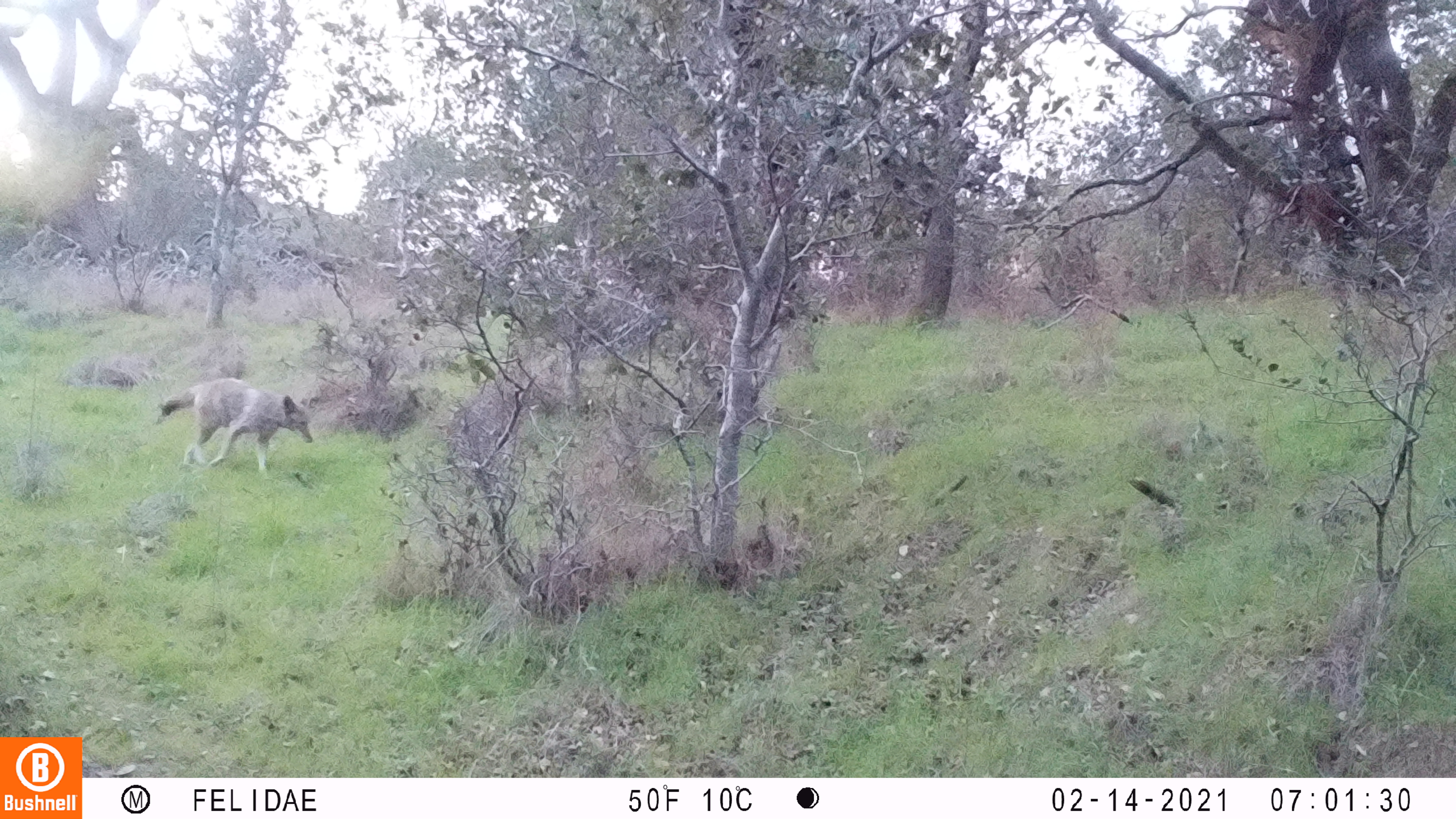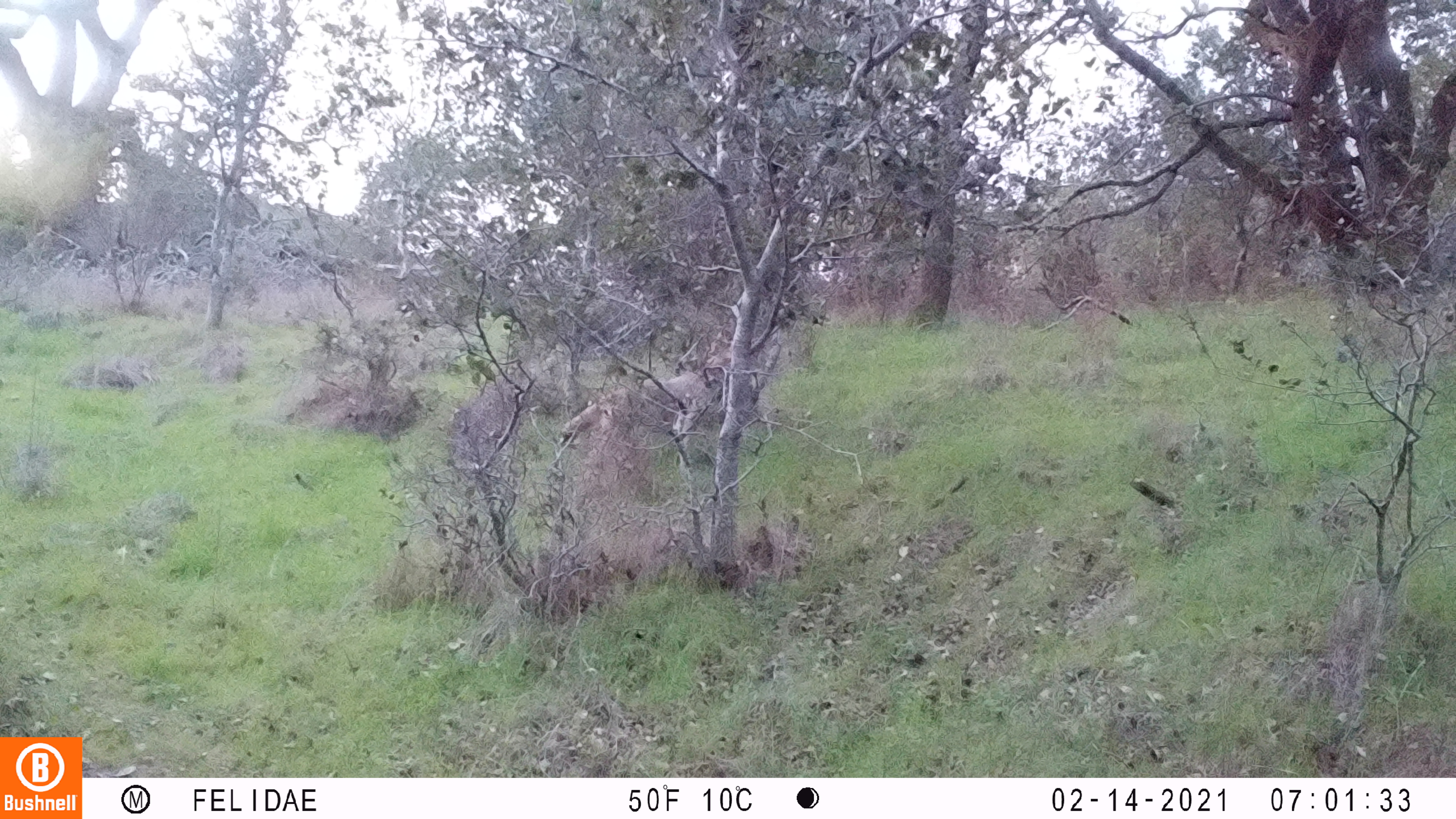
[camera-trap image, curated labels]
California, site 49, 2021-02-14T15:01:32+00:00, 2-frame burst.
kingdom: Animalia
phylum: Chordata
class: Mammalia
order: Carnivora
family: Canidae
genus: Canis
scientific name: Canis latrans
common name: coyote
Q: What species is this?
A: Coyote (Canis latrans).